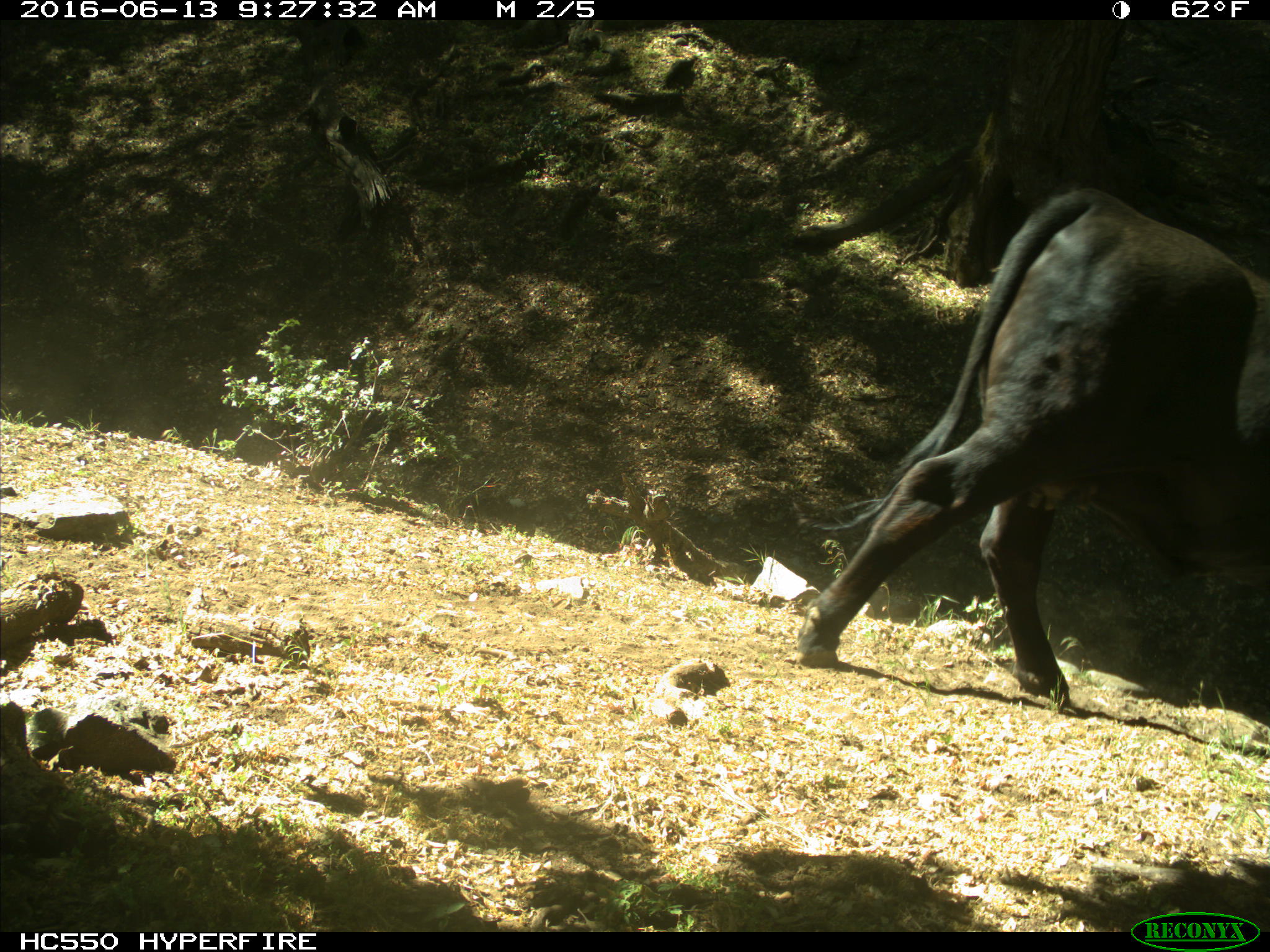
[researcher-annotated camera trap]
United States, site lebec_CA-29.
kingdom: Animalia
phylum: Chordata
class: Mammalia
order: Artiodactyla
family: Bovidae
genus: Bos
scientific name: Bos taurus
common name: domestic cow